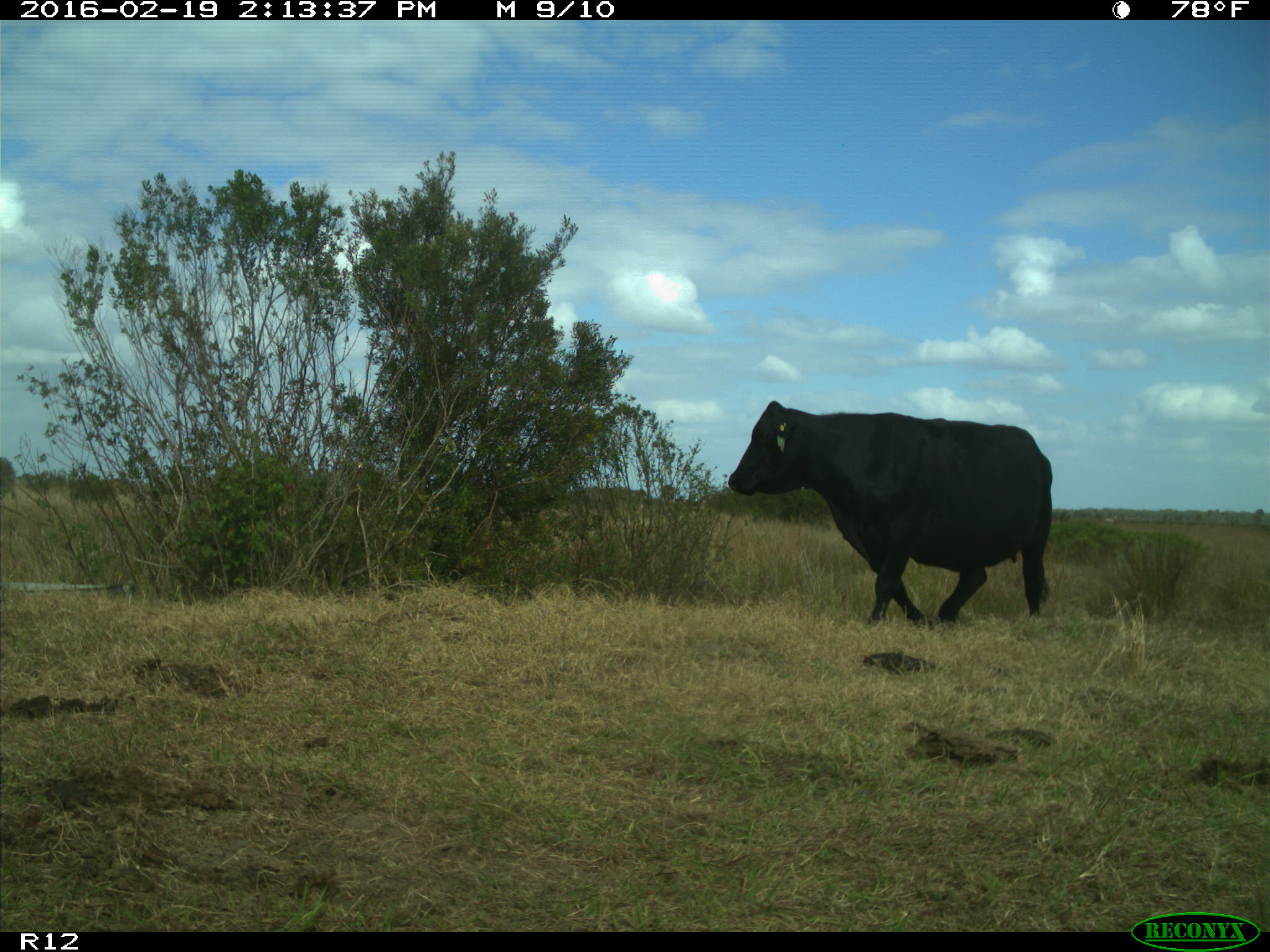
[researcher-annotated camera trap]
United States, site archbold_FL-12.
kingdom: Animalia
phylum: Chordata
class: Mammalia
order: Artiodactyla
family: Bovidae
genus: Bos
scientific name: Bos taurus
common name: domestic cow